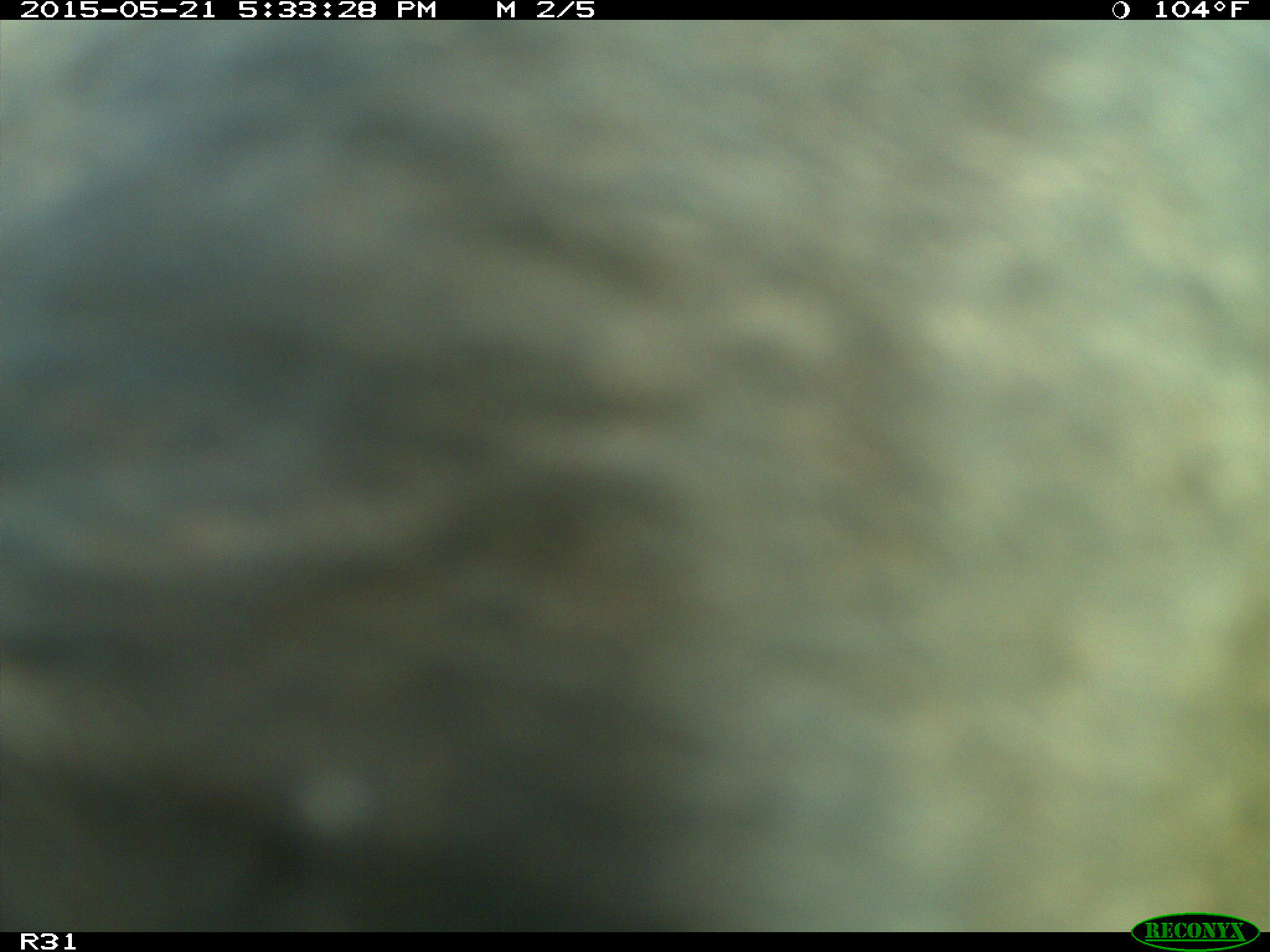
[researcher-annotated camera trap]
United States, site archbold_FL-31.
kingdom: Animalia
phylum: Chordata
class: Mammalia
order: Artiodactyla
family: Bovidae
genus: Bos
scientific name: Bos taurus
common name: domestic cow